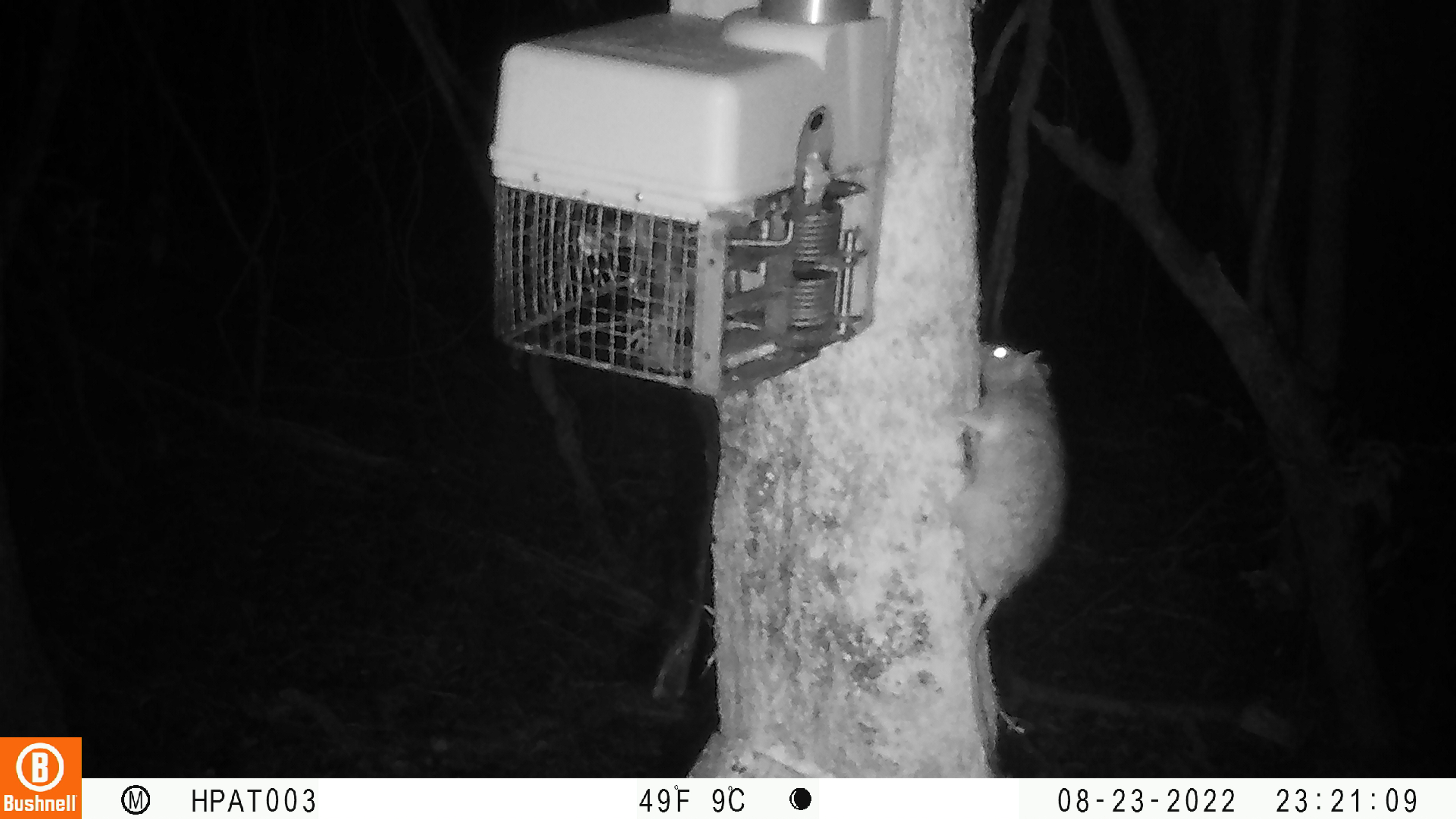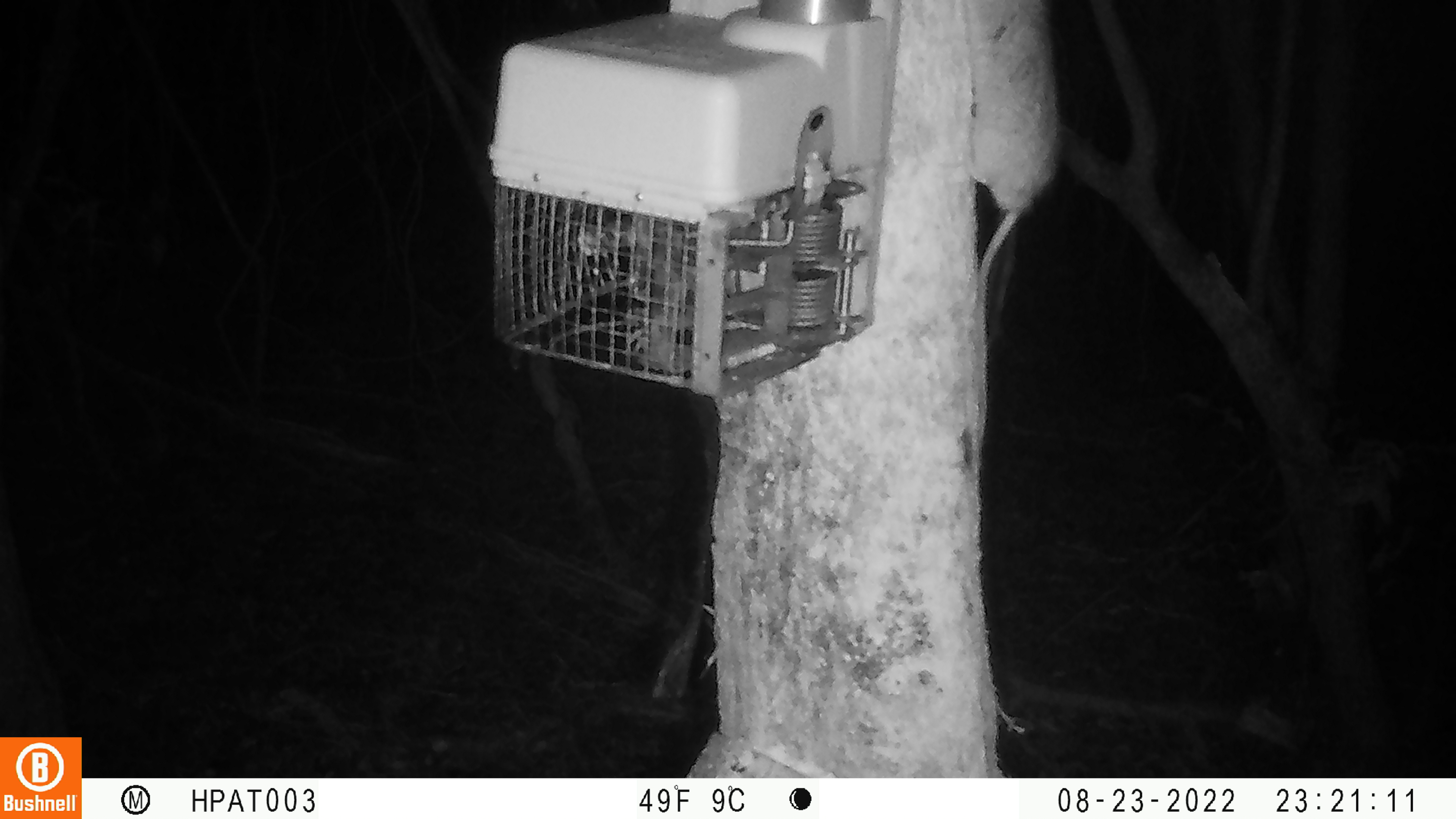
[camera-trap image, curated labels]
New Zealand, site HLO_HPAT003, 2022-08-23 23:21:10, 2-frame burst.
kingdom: Animalia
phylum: Chordata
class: Mammalia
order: Rodentia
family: Muridae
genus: Rattus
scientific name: Rattus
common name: rat